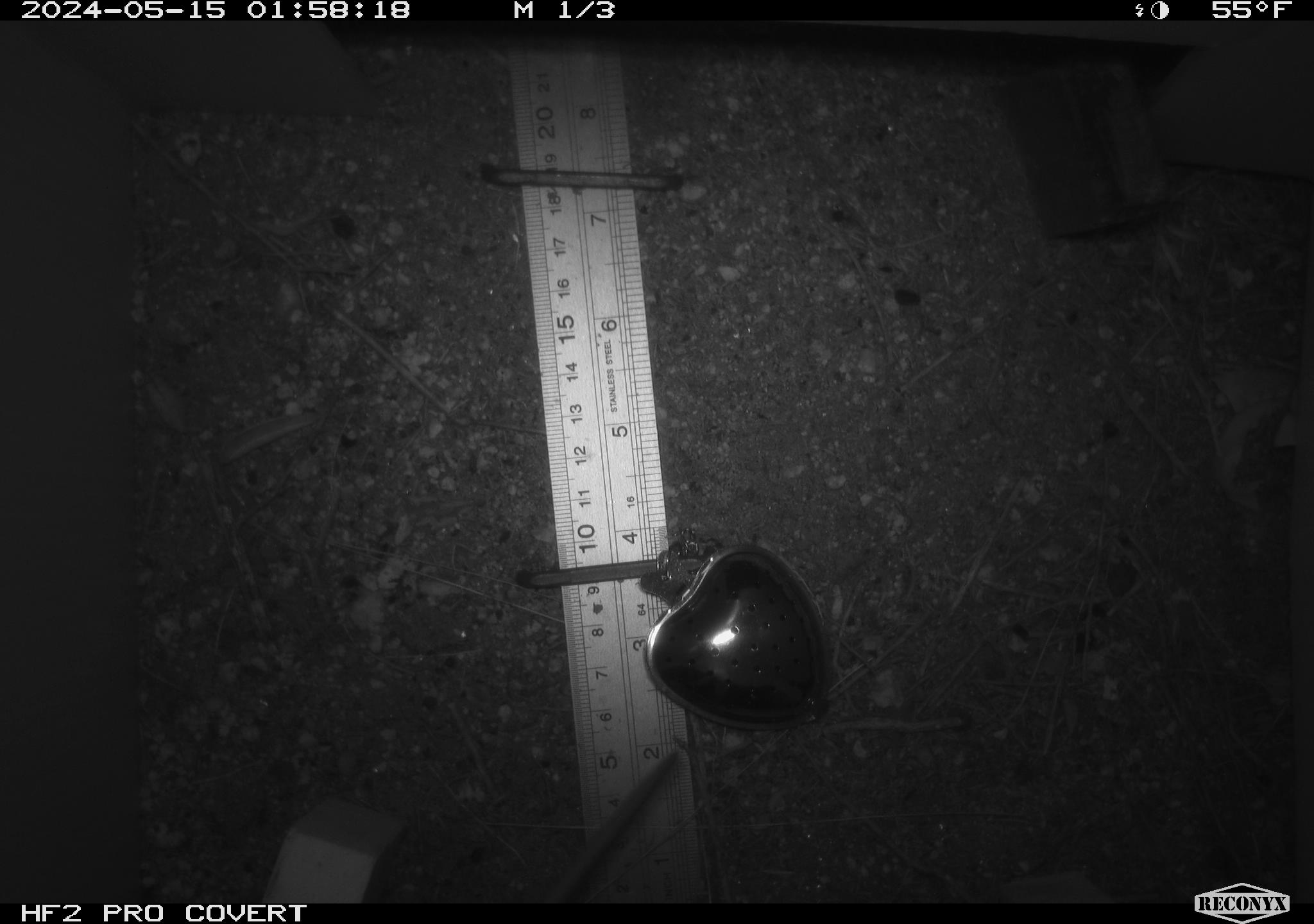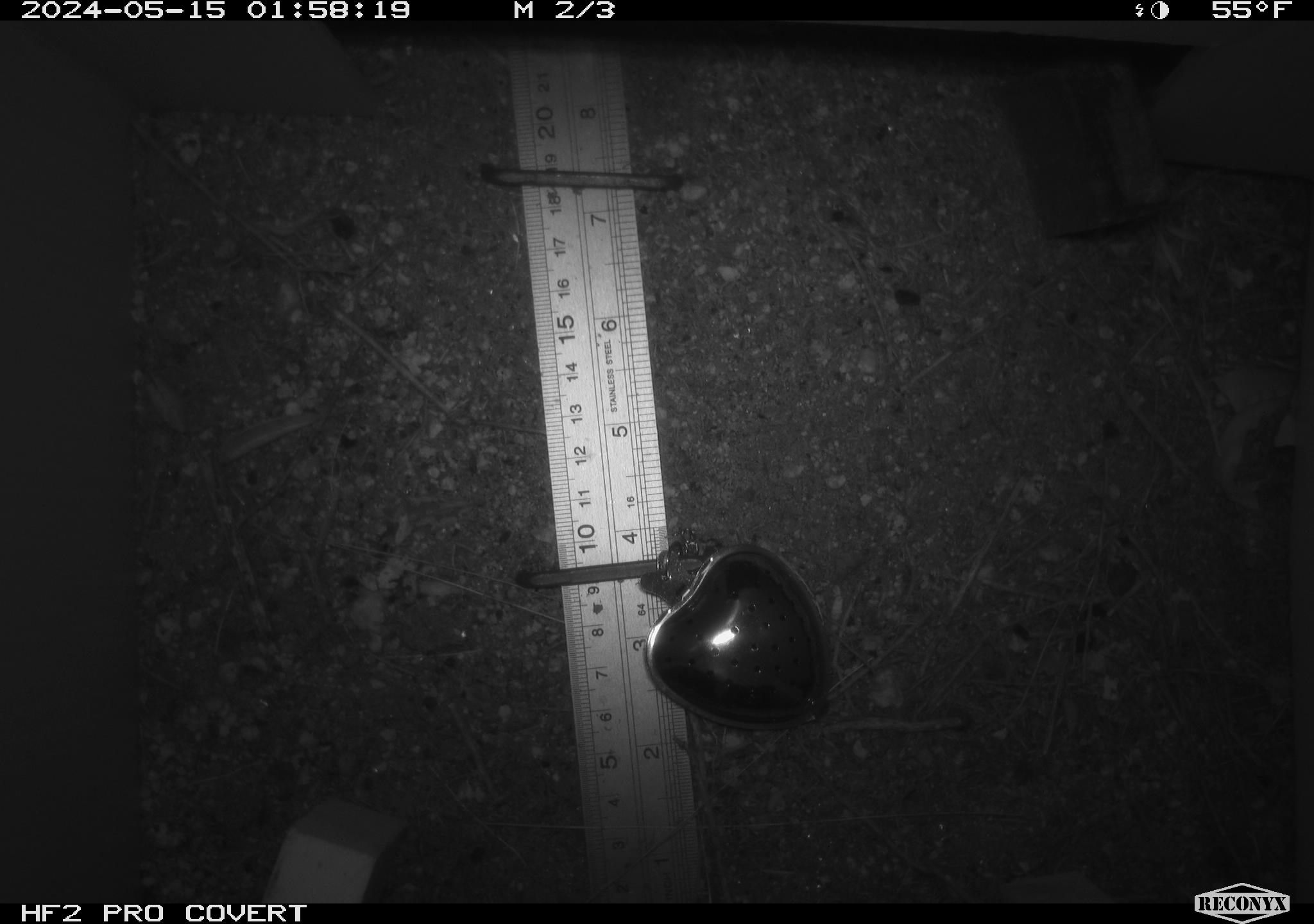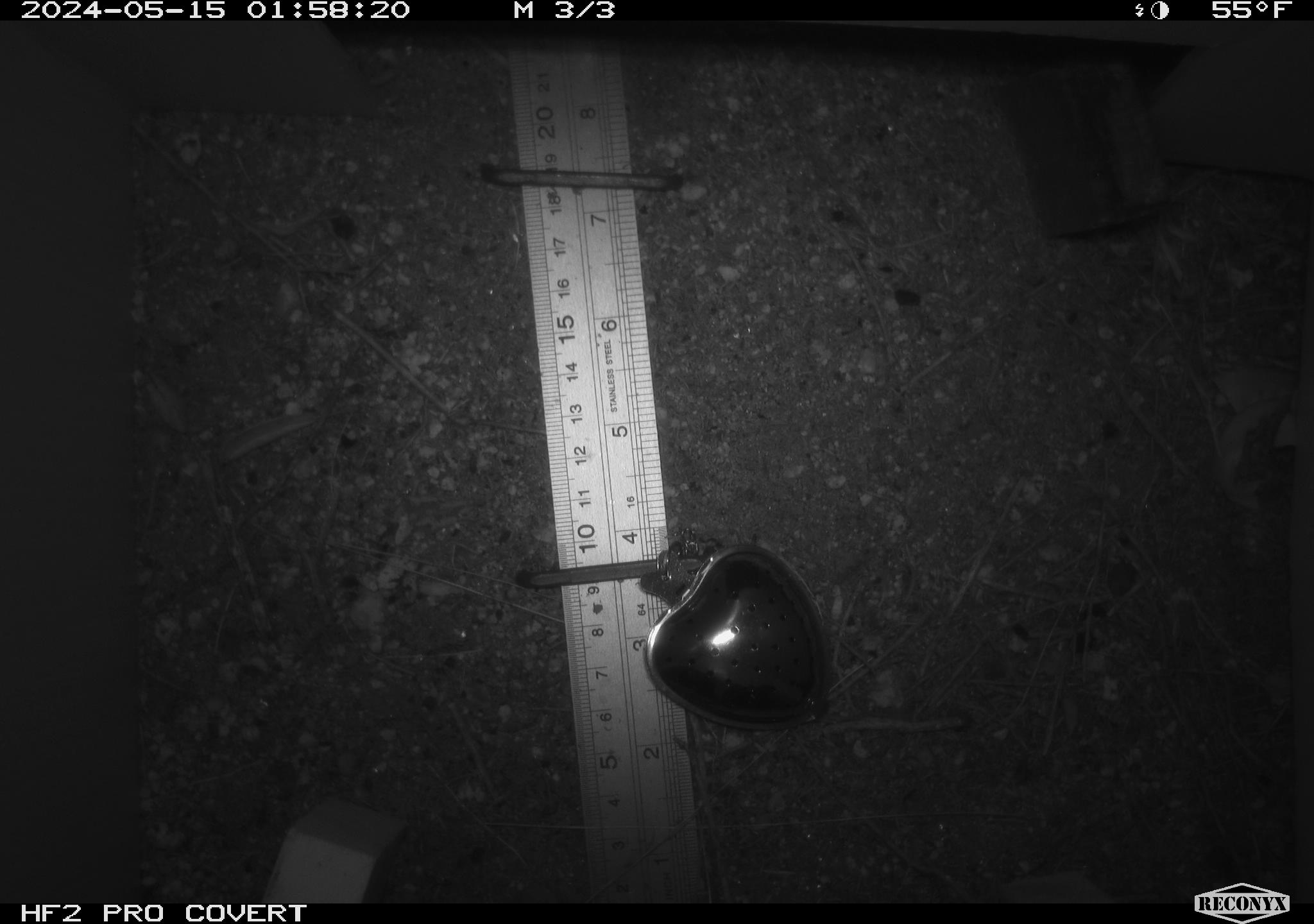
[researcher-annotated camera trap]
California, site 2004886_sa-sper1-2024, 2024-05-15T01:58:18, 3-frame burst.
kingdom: Animalia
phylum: Chordata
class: Mammalia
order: Rodentia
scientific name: Rodentia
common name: woodrat or rat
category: woodrat or rat species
Woodrat or rat species (woodrat or rat) (Rodentia).